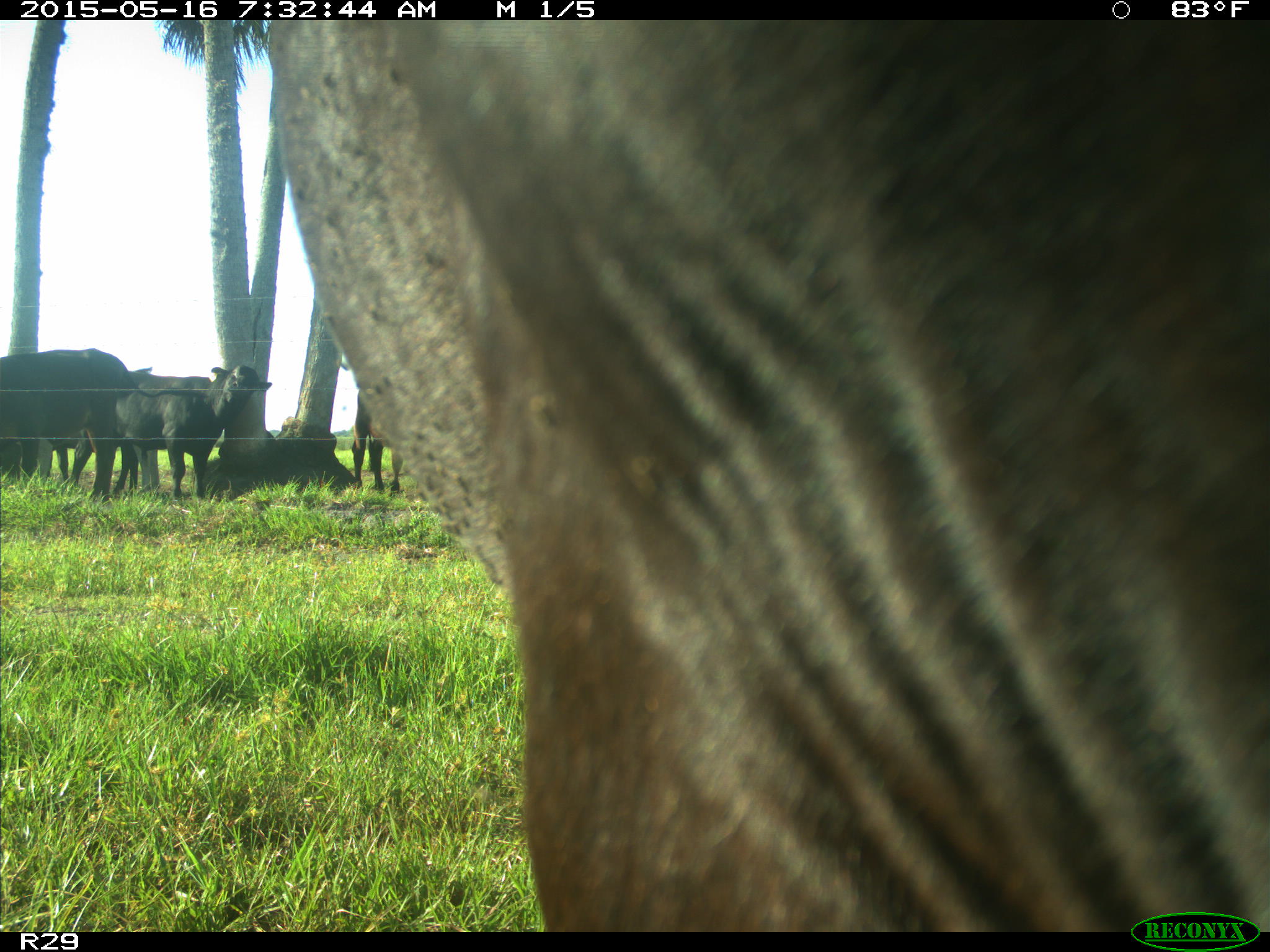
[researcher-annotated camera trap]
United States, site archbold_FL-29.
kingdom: Animalia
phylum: Chordata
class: Mammalia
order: Artiodactyla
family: Bovidae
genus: Bos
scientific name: Bos taurus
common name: domestic cow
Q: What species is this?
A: Bos taurus (domestic cow).